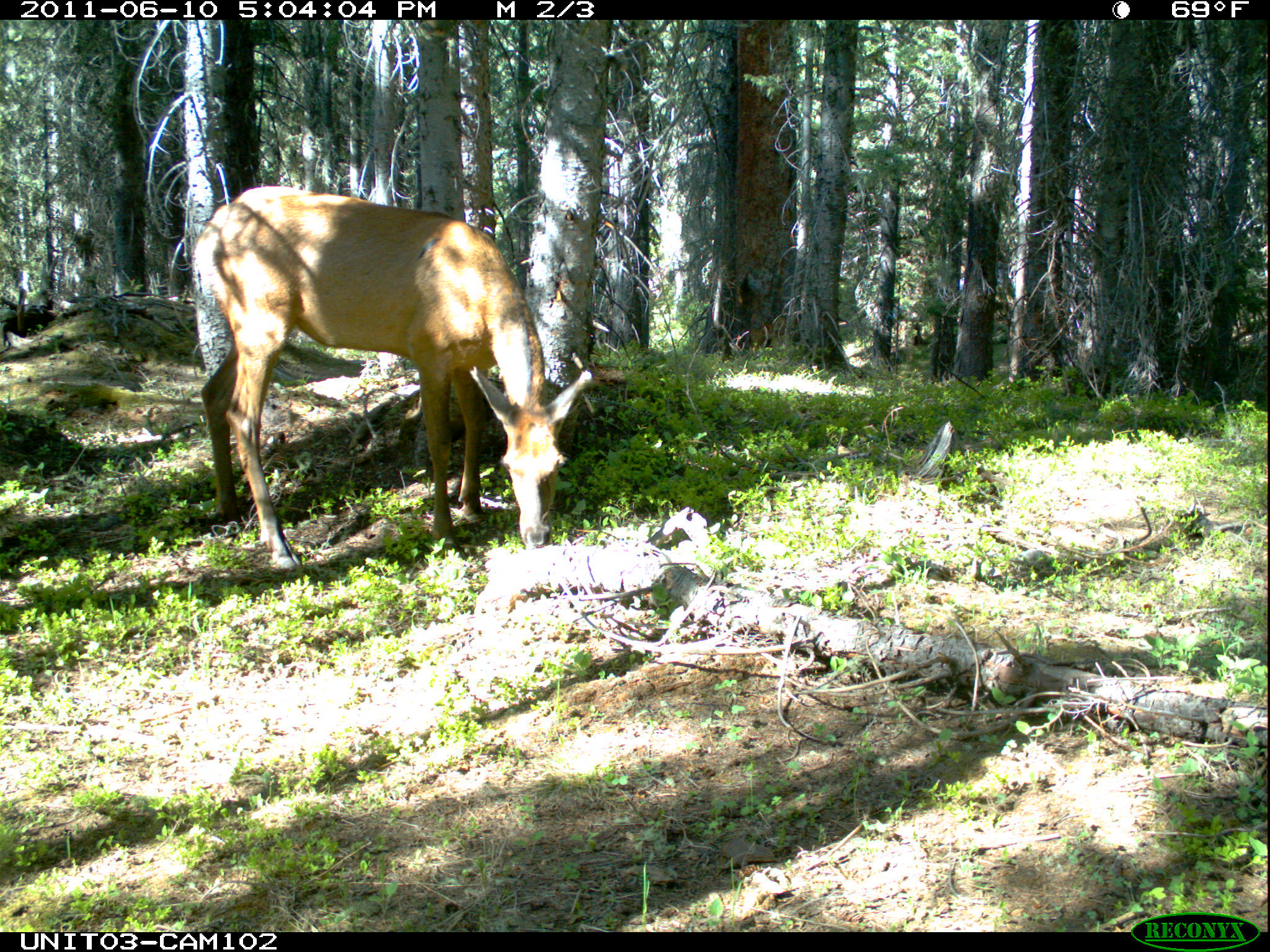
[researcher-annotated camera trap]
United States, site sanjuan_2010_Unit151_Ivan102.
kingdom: Animalia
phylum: Chordata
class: Mammalia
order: Artiodactyla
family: Cervidae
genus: Cervus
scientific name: Cervus elaphus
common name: red deer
Cervus elaphus (red deer).